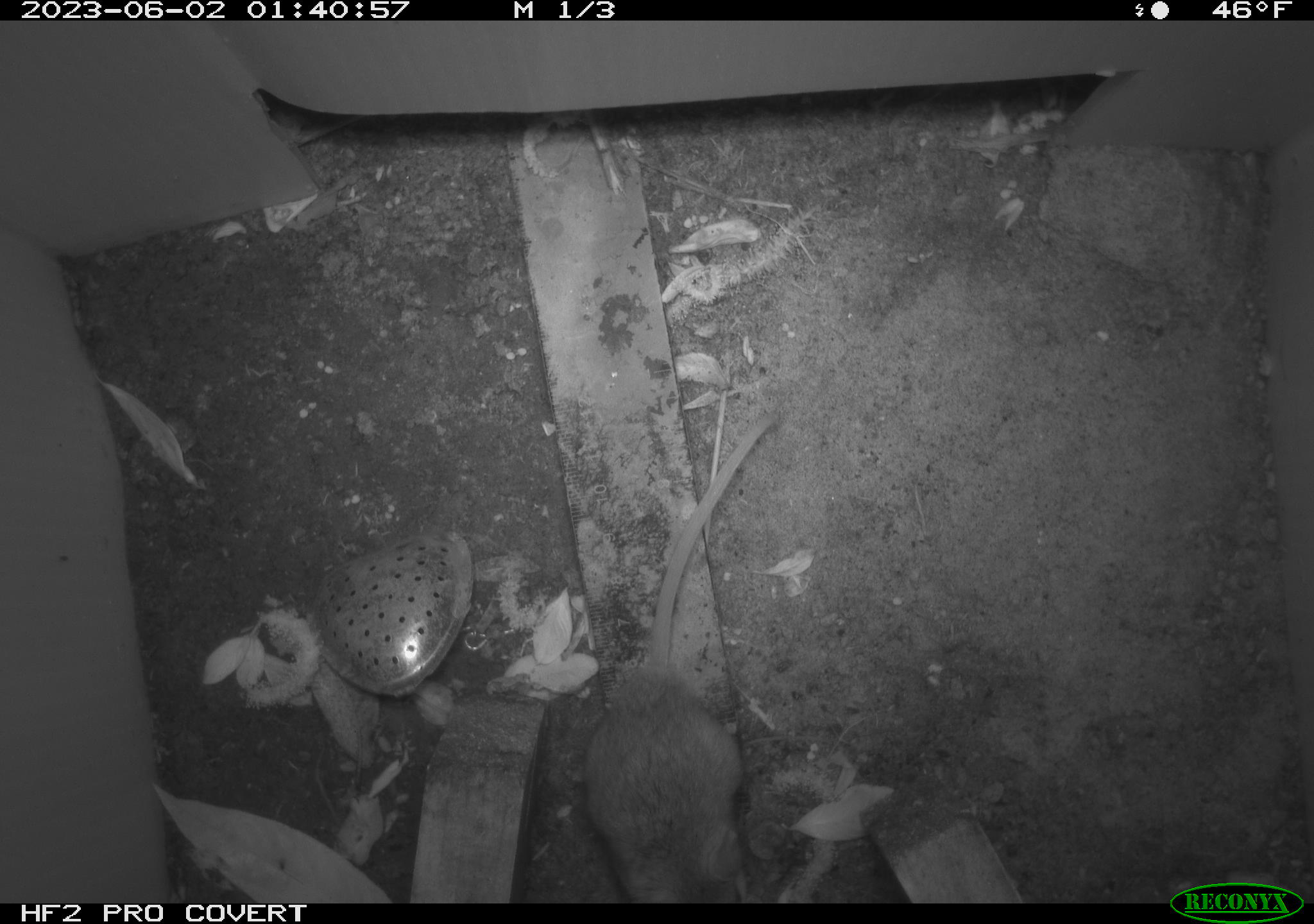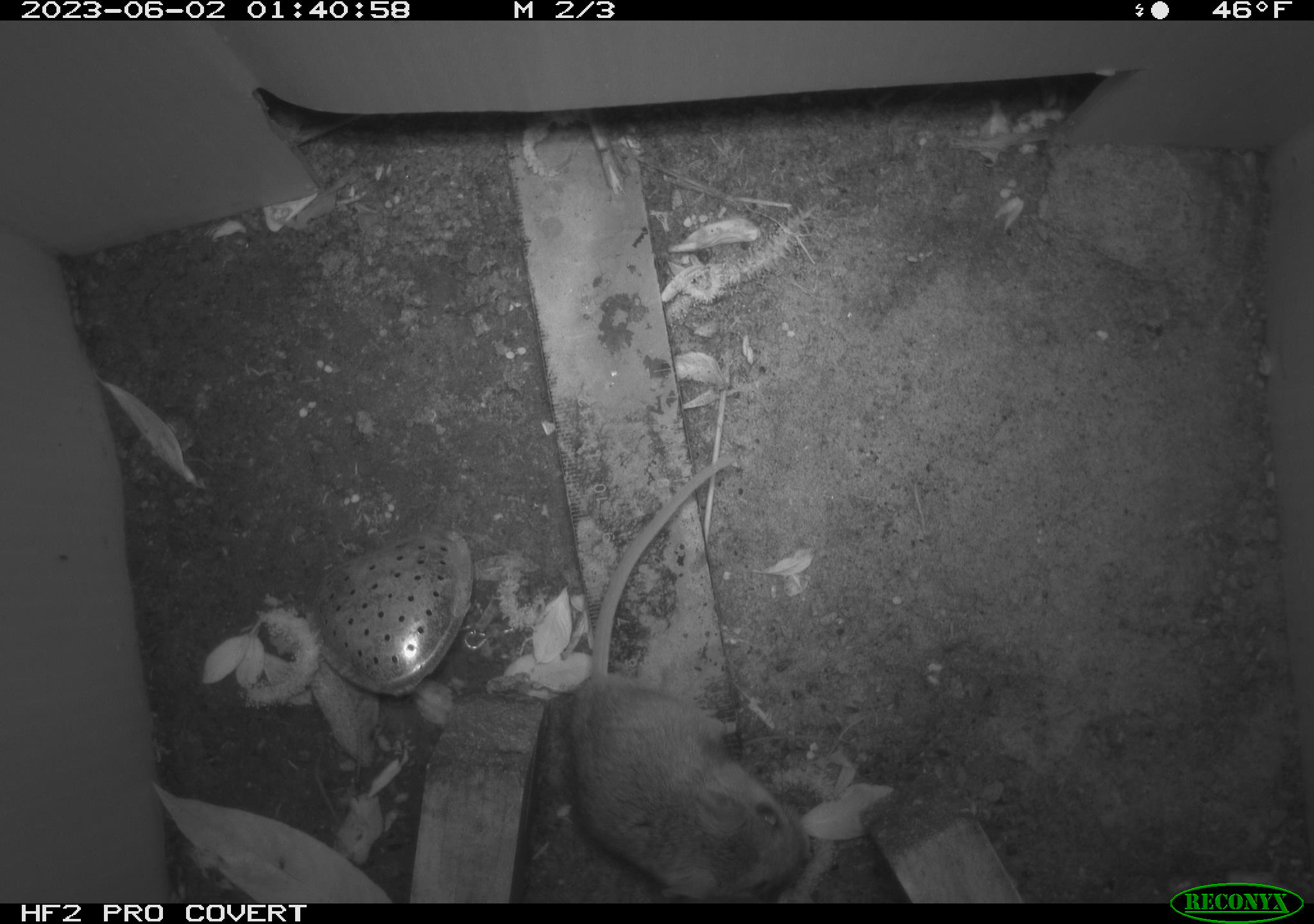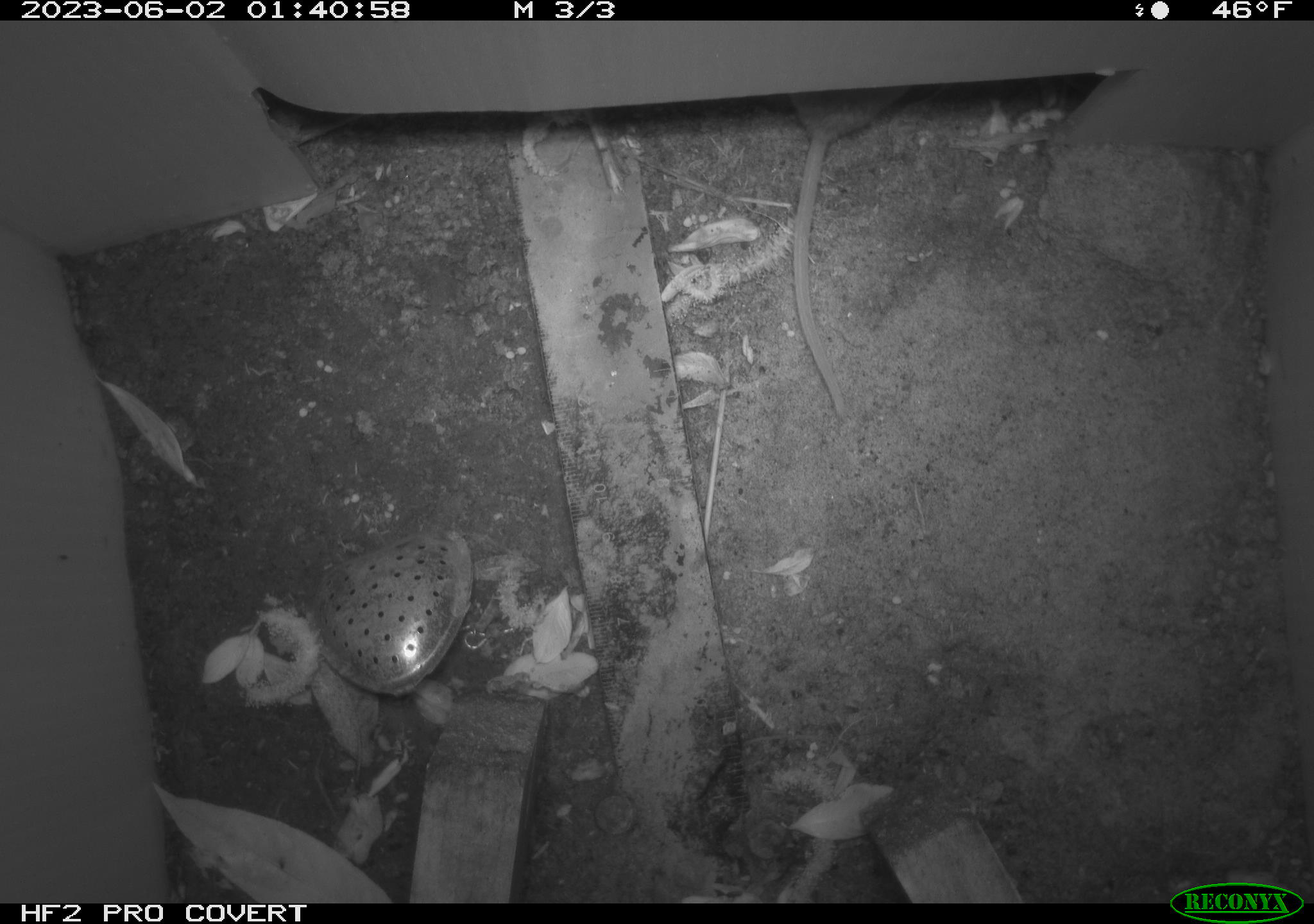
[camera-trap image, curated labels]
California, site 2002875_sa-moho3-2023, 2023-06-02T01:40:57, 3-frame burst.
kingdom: Animalia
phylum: Chordata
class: Mammalia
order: Rodentia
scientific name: Rodentia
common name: mouse species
Mouse species (Rodentia).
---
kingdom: Animalia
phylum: Chordata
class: Mammalia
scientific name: Mammalia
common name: small mammal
Small mammal (Mammalia).